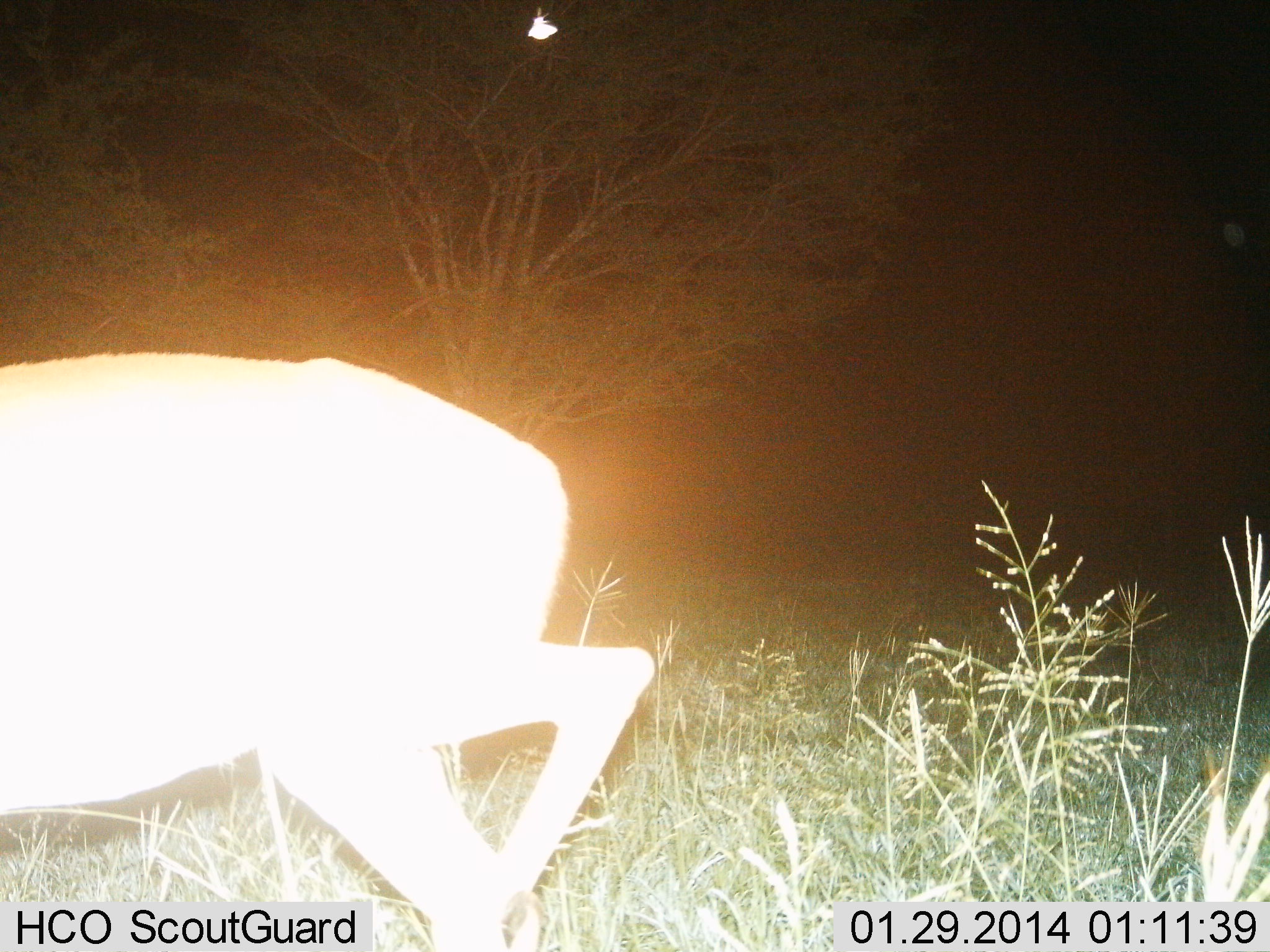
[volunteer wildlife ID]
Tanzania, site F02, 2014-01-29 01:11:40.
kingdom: Animalia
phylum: Chordata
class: Mammalia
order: Artiodactyla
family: Bovidae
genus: Aepyceros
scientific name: Aepyceros melampus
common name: impala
Impala (Aepyceros melampus), count 1. Behavior (volunteer vote fractions): standing 0%, resting 0%, moving 100%, interacting 0%. Young present (vote fraction): 0%. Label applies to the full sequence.